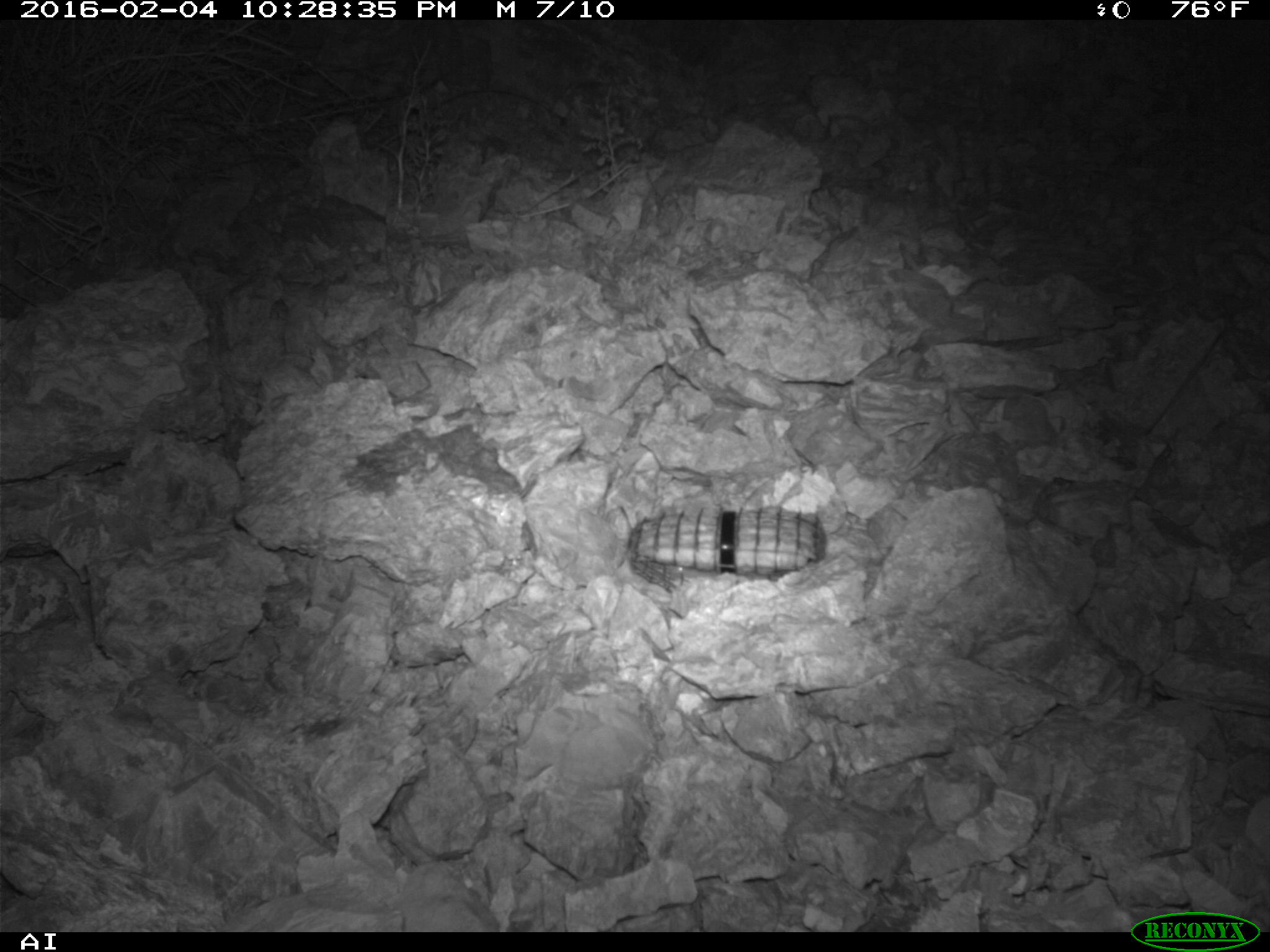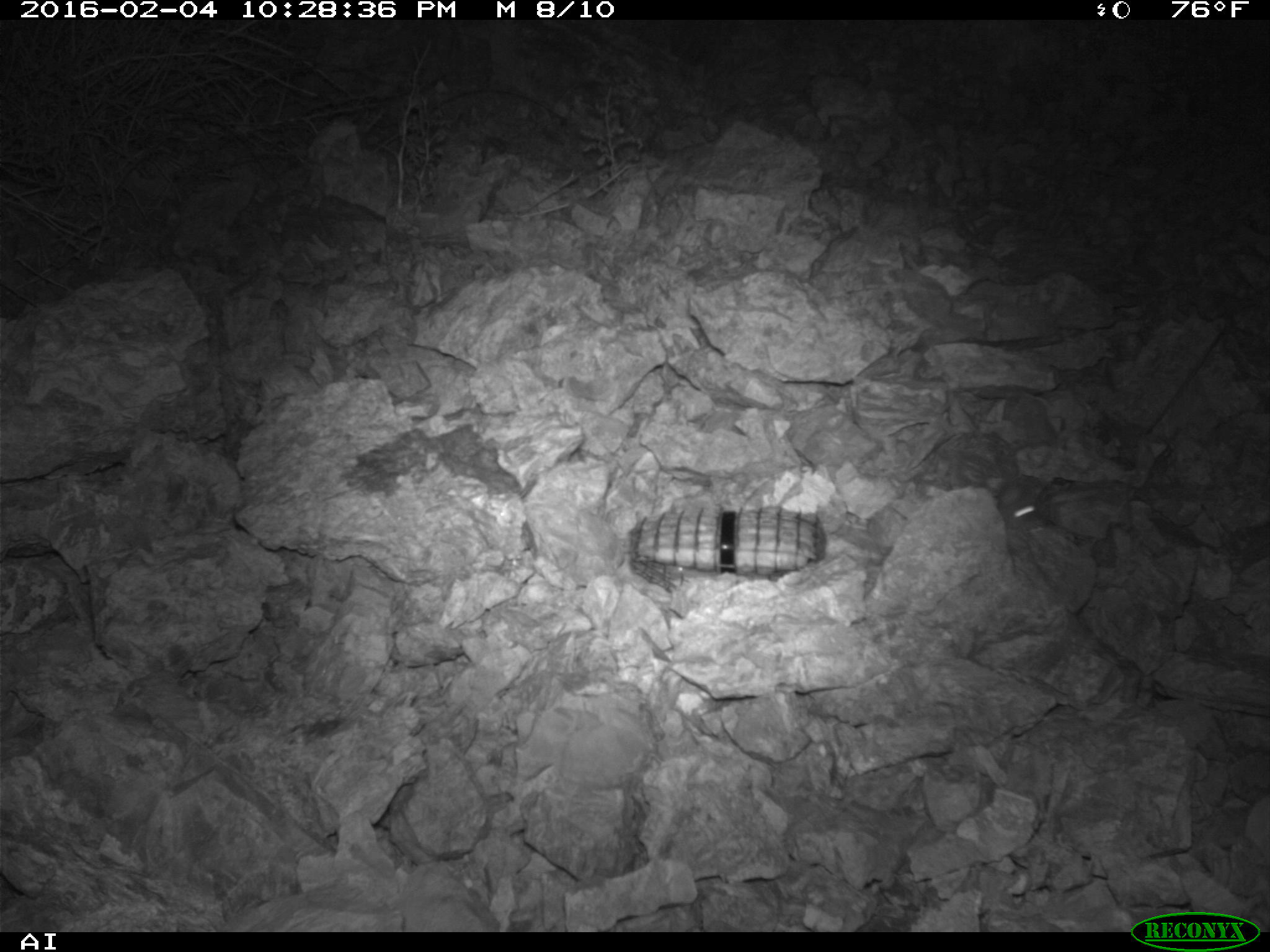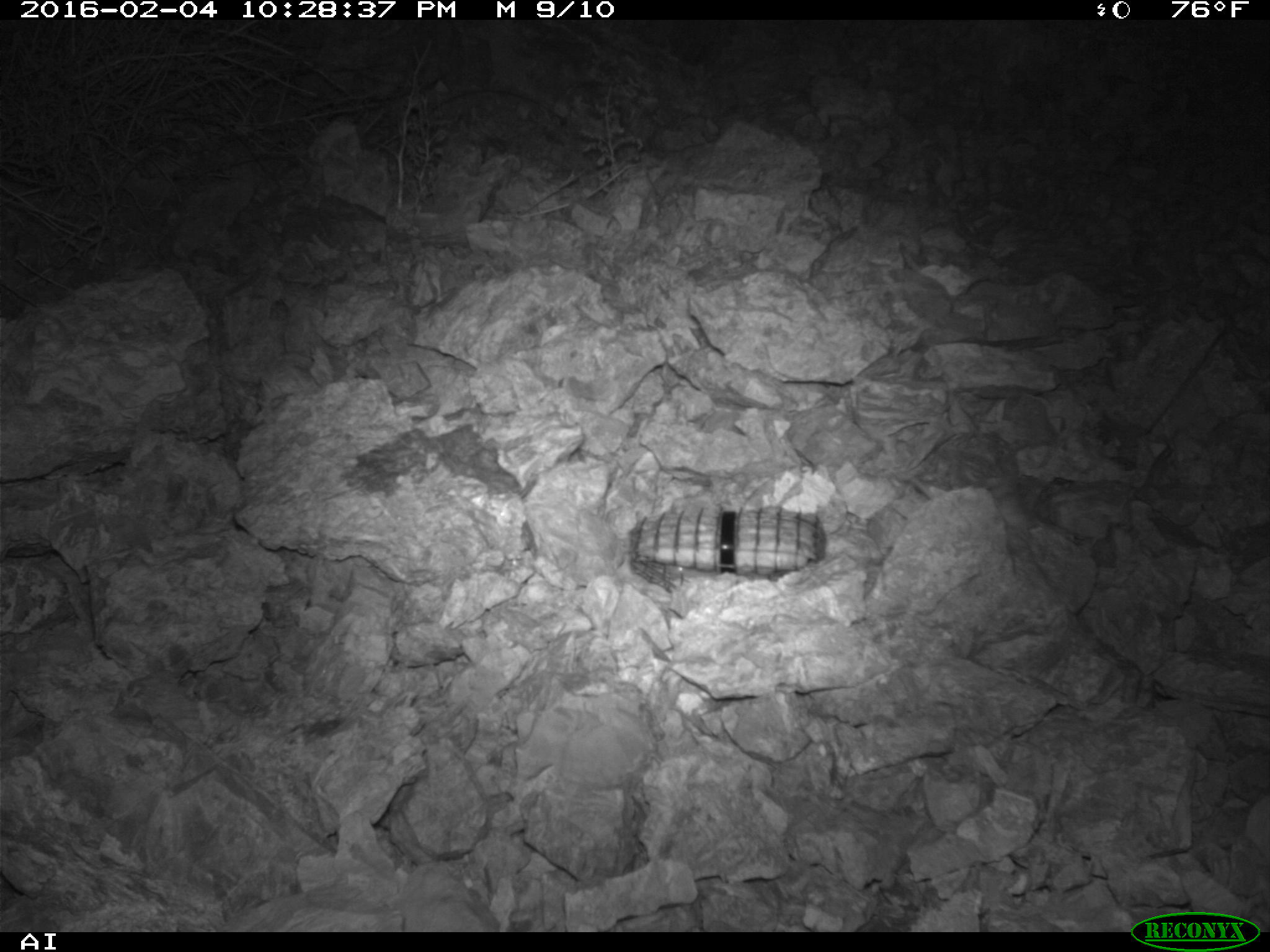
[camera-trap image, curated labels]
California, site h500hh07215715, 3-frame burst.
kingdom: Animalia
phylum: Chordata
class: Mammalia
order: Rodentia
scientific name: Rodentia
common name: rodent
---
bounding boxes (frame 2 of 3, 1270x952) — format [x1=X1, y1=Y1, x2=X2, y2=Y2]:
rodent: [x1=984, y1=466, x2=1047, y2=532]